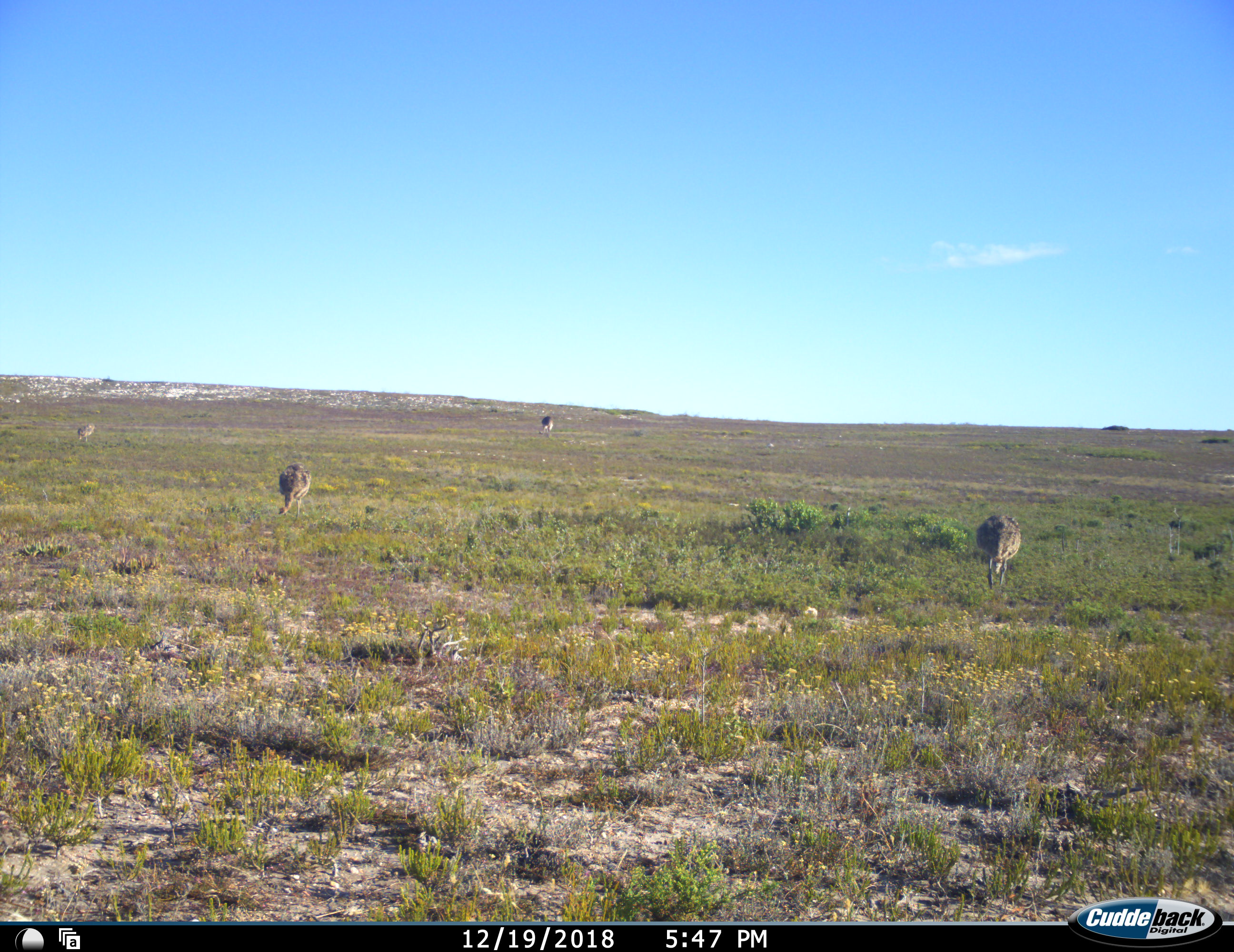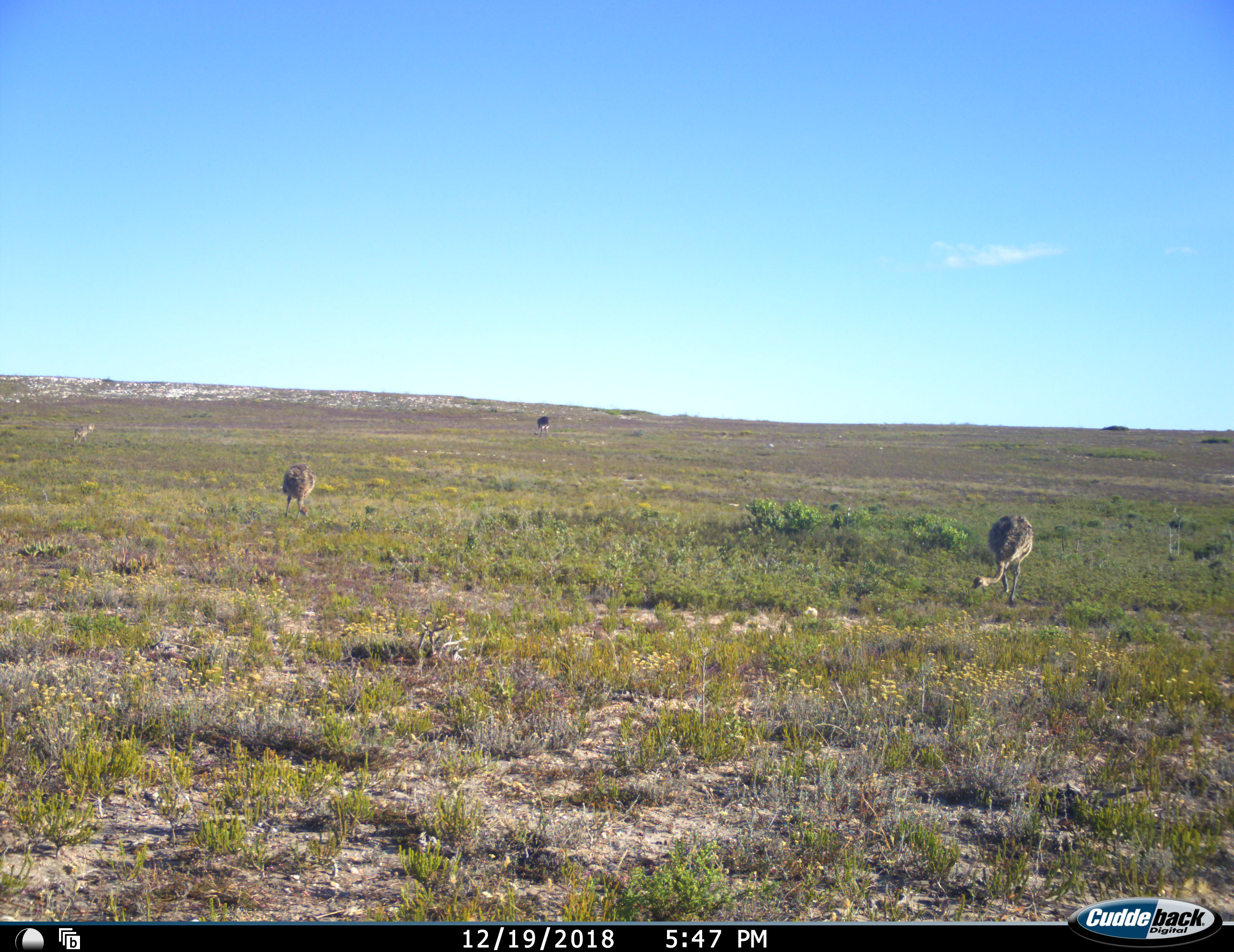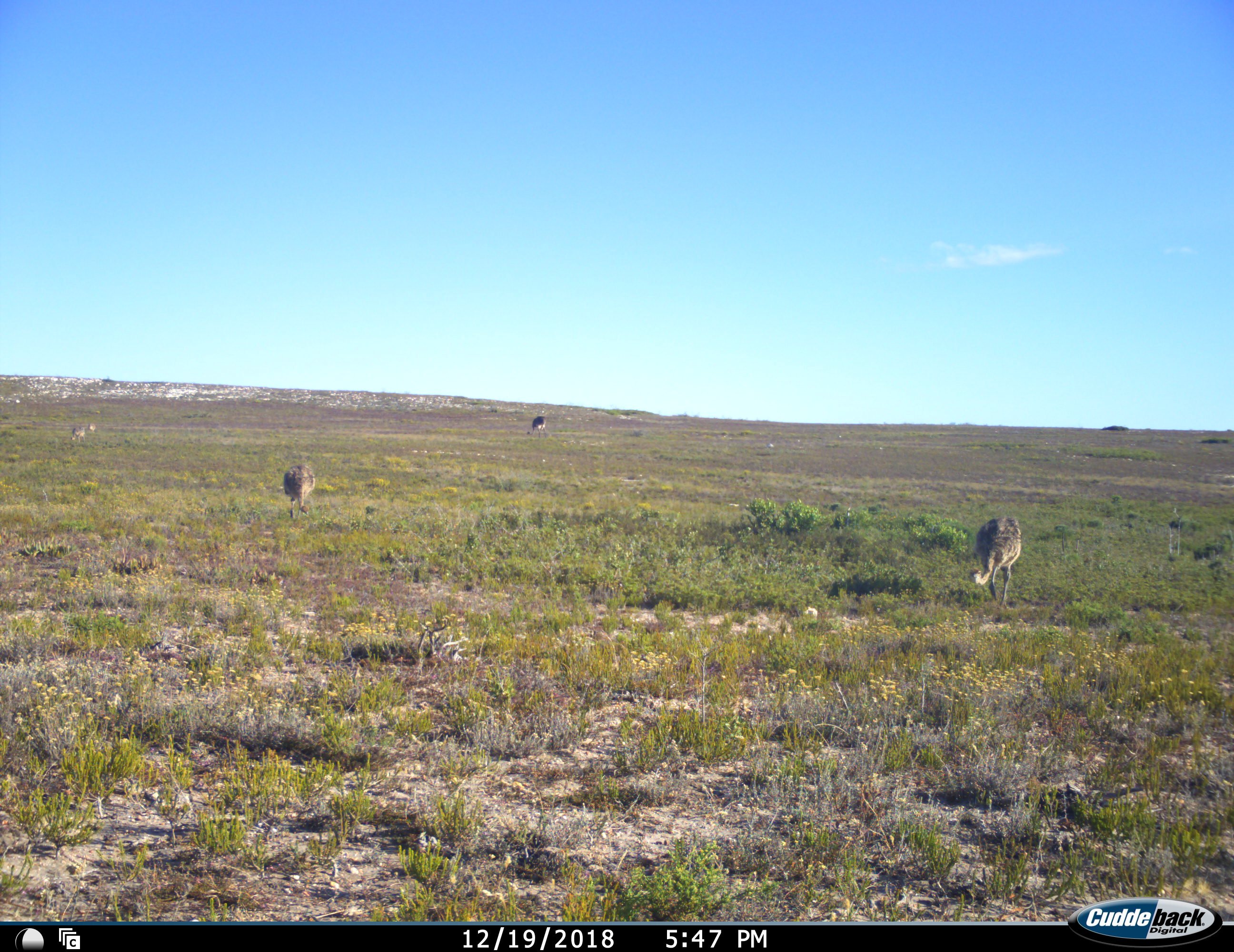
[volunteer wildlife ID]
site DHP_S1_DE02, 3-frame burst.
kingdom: Animalia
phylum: Chordata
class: Aves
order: Struthioniformes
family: Struthionidae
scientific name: Struthionidae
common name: ostrich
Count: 4.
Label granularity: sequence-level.